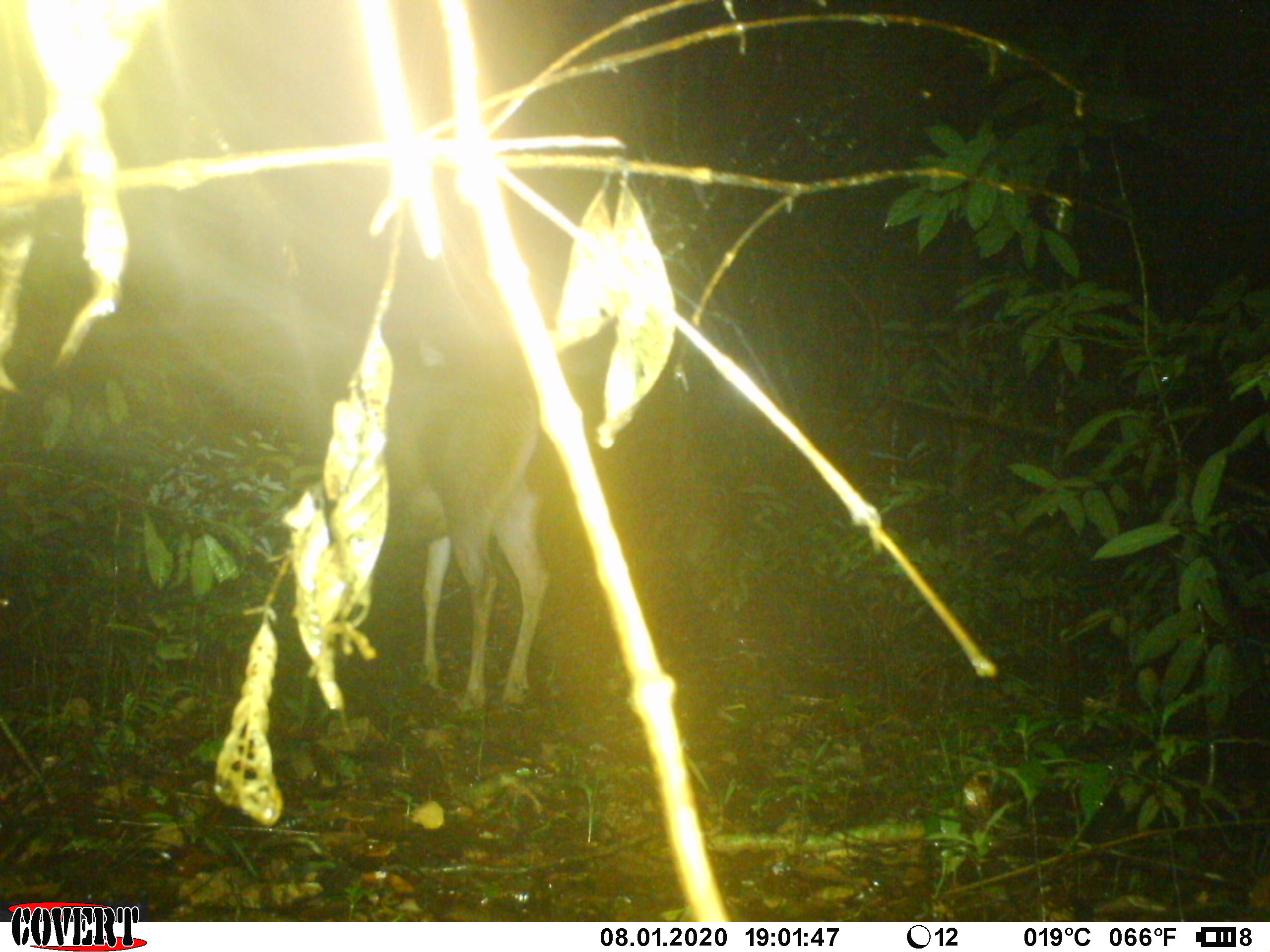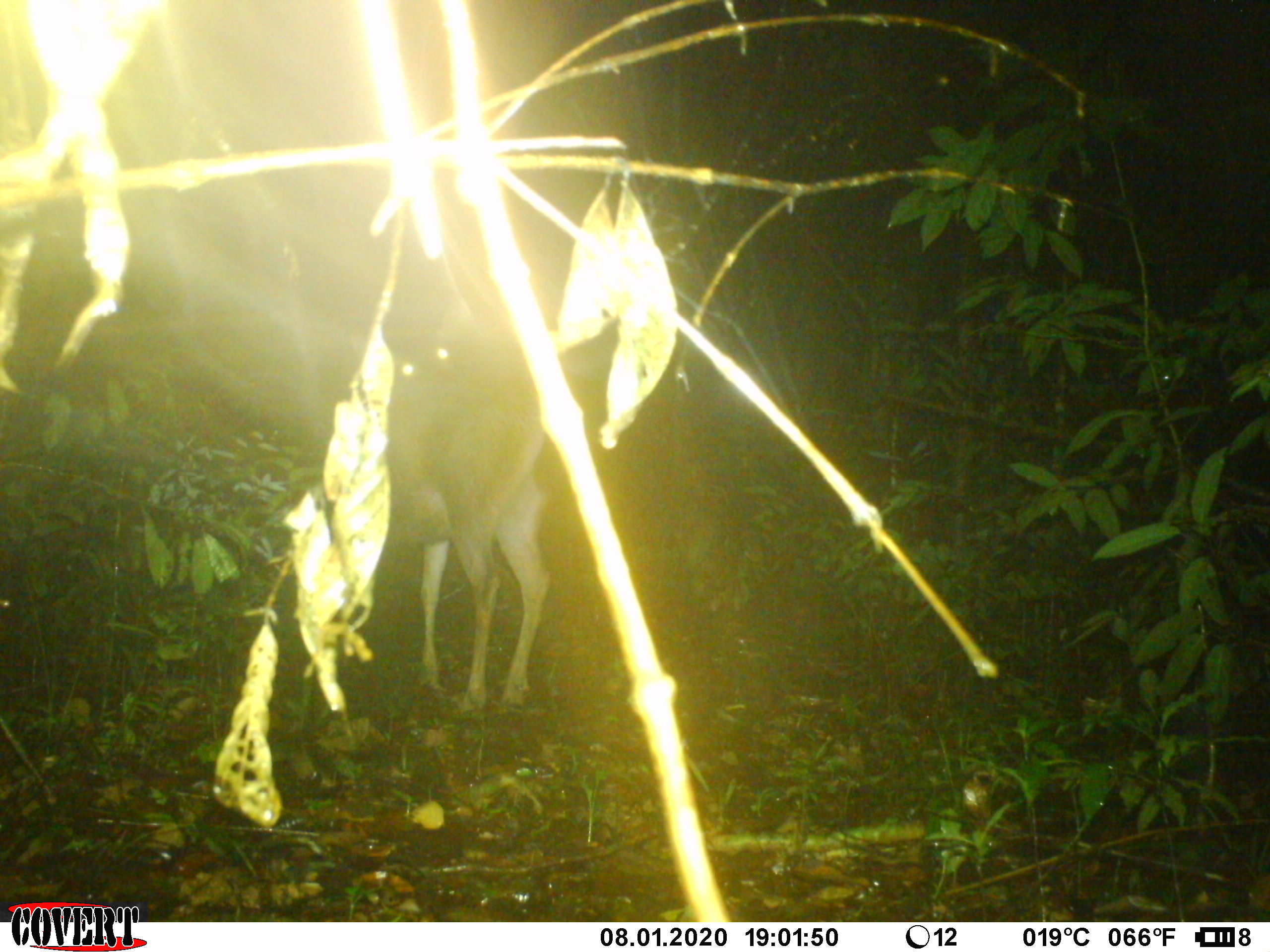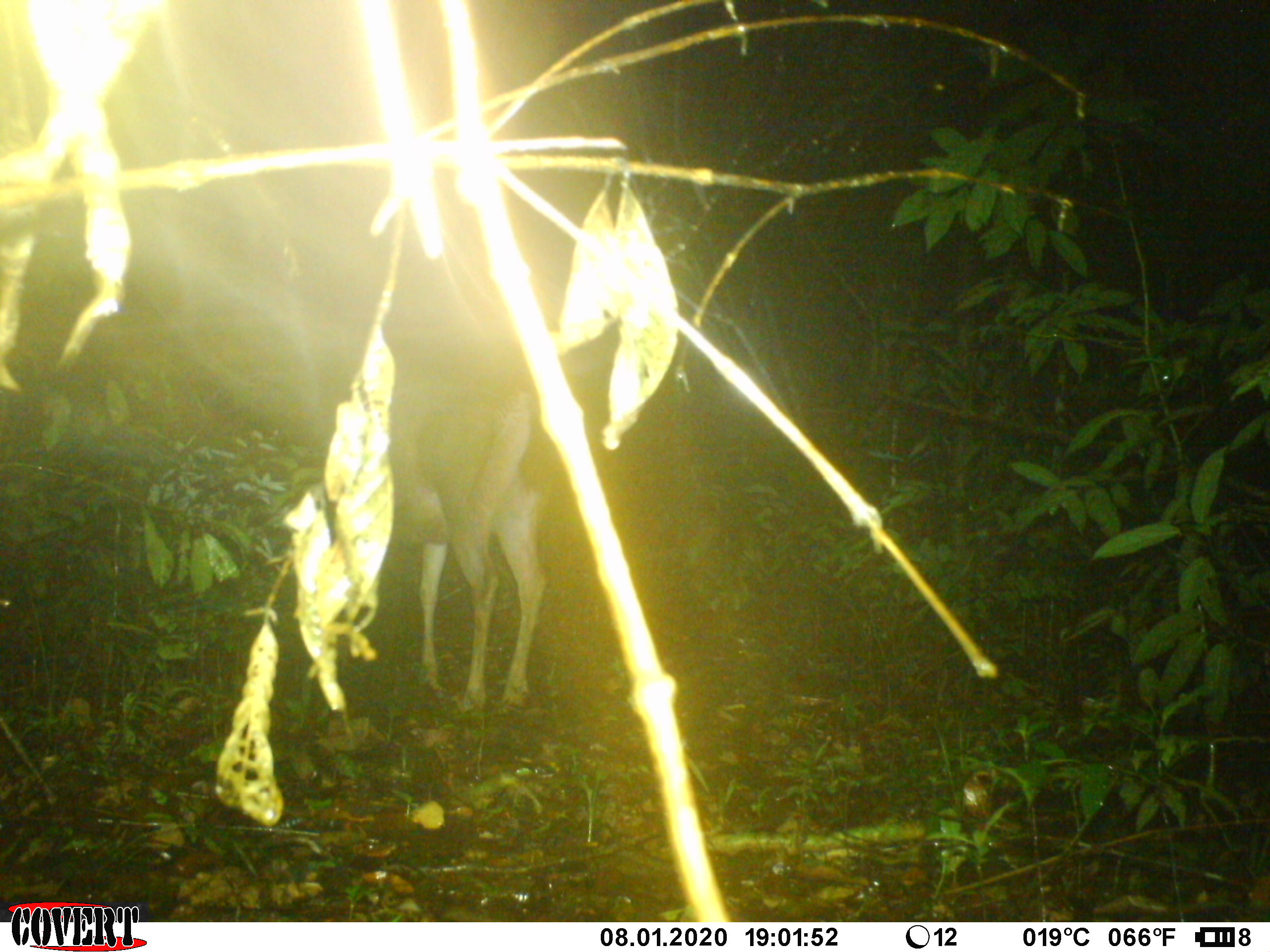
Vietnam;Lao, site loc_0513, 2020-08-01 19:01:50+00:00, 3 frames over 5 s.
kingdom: Animalia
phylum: Chordata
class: Mammalia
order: Artiodactyla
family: Cervidae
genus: Rusa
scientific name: Rusa unicolor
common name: sambar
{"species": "sambar (Rusa unicolor)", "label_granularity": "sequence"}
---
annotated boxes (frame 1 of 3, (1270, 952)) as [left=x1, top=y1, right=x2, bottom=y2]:
sambar: [left=362, top=336, right=556, bottom=714]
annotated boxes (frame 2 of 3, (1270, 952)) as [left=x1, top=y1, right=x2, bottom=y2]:
sambar: [left=346, top=309, right=548, bottom=720]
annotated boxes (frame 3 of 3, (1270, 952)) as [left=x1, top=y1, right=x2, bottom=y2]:
sambar: [left=296, top=346, right=547, bottom=717]